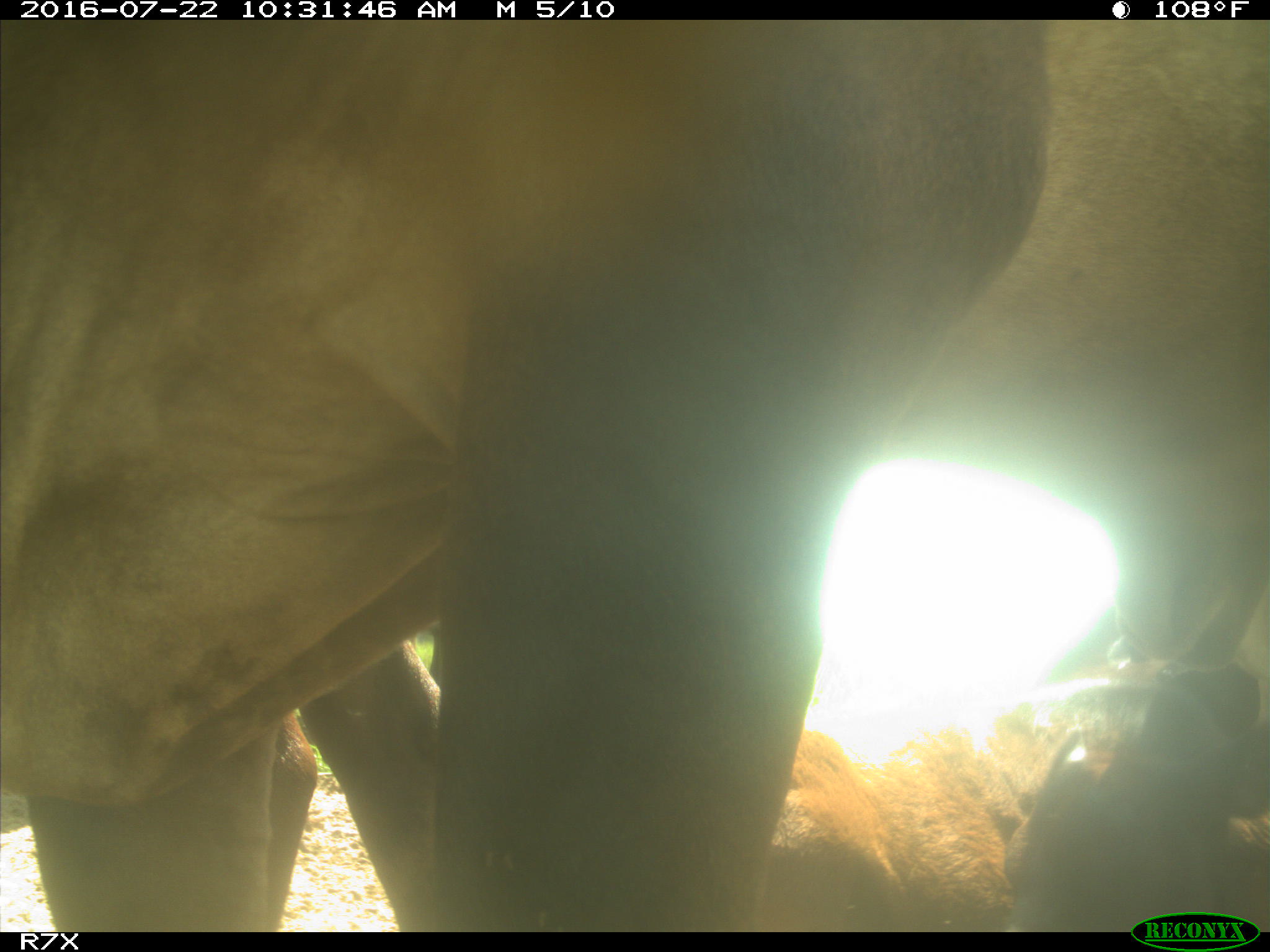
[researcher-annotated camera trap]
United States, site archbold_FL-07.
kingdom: Animalia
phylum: Chordata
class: Mammalia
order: Artiodactyla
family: Bovidae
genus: Bos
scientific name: Bos taurus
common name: domestic cow